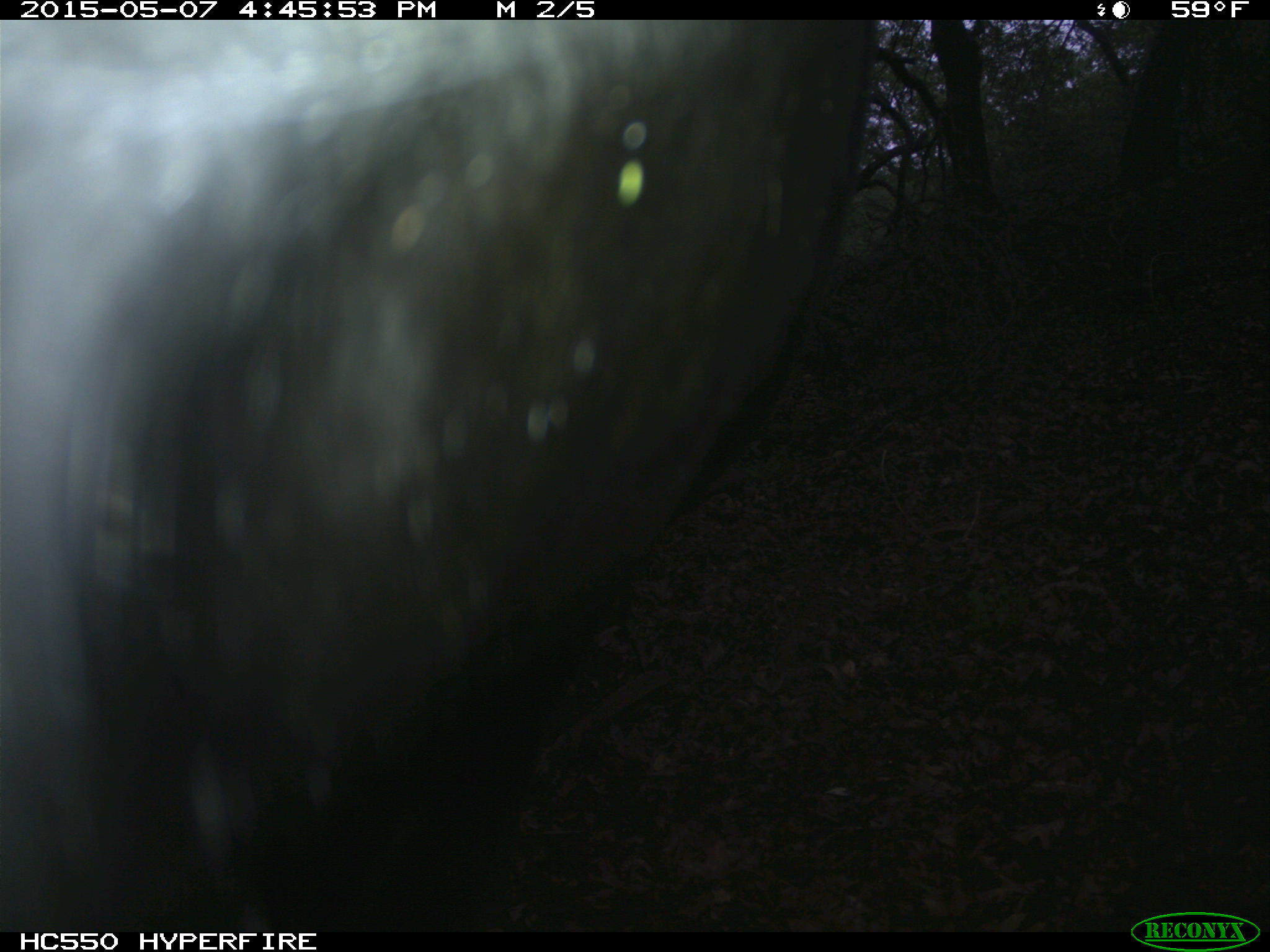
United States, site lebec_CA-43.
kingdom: Animalia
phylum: Chordata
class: Mammalia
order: Artiodactyla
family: Bovidae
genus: Bos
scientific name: Bos taurus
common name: domestic cow